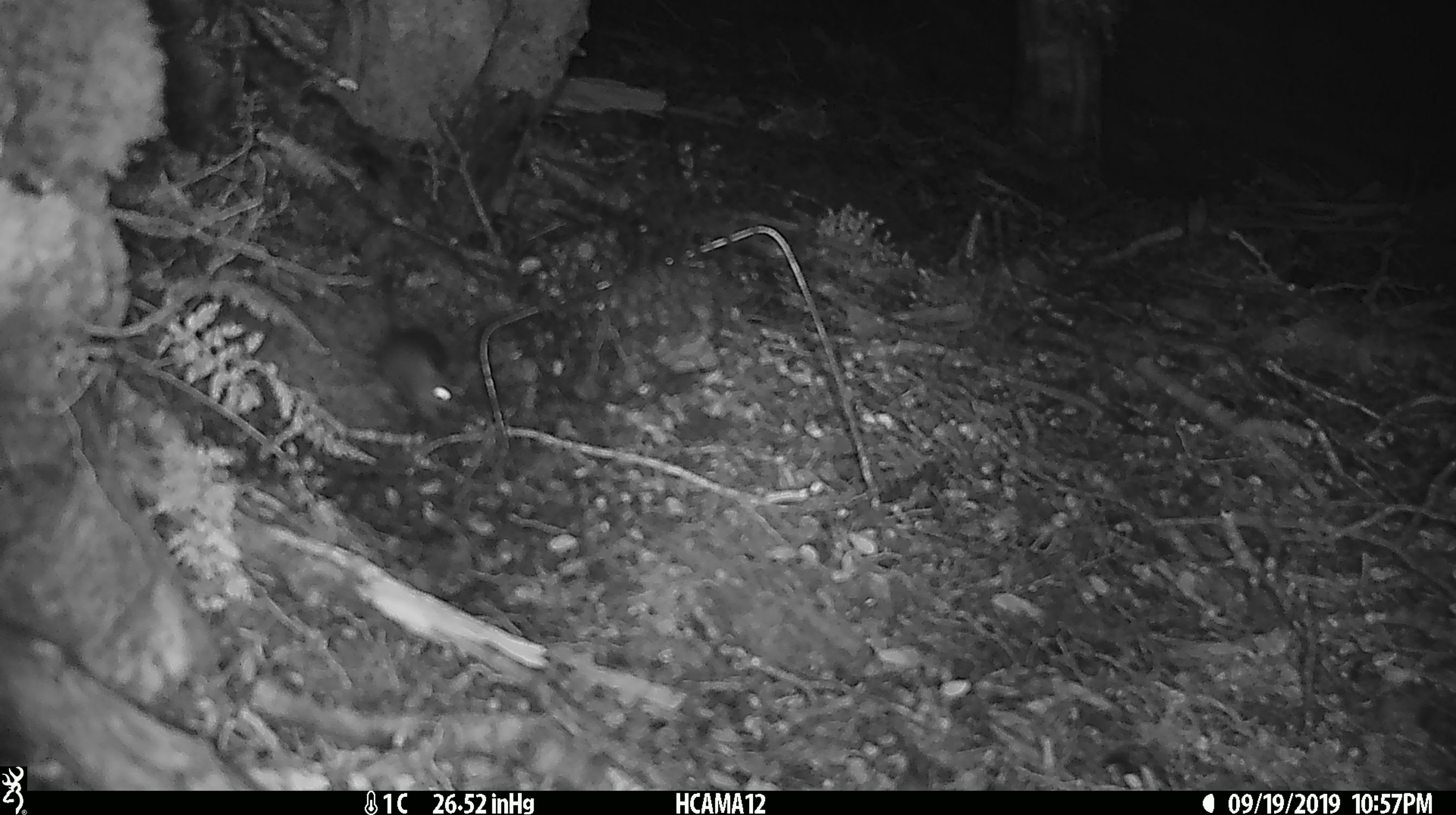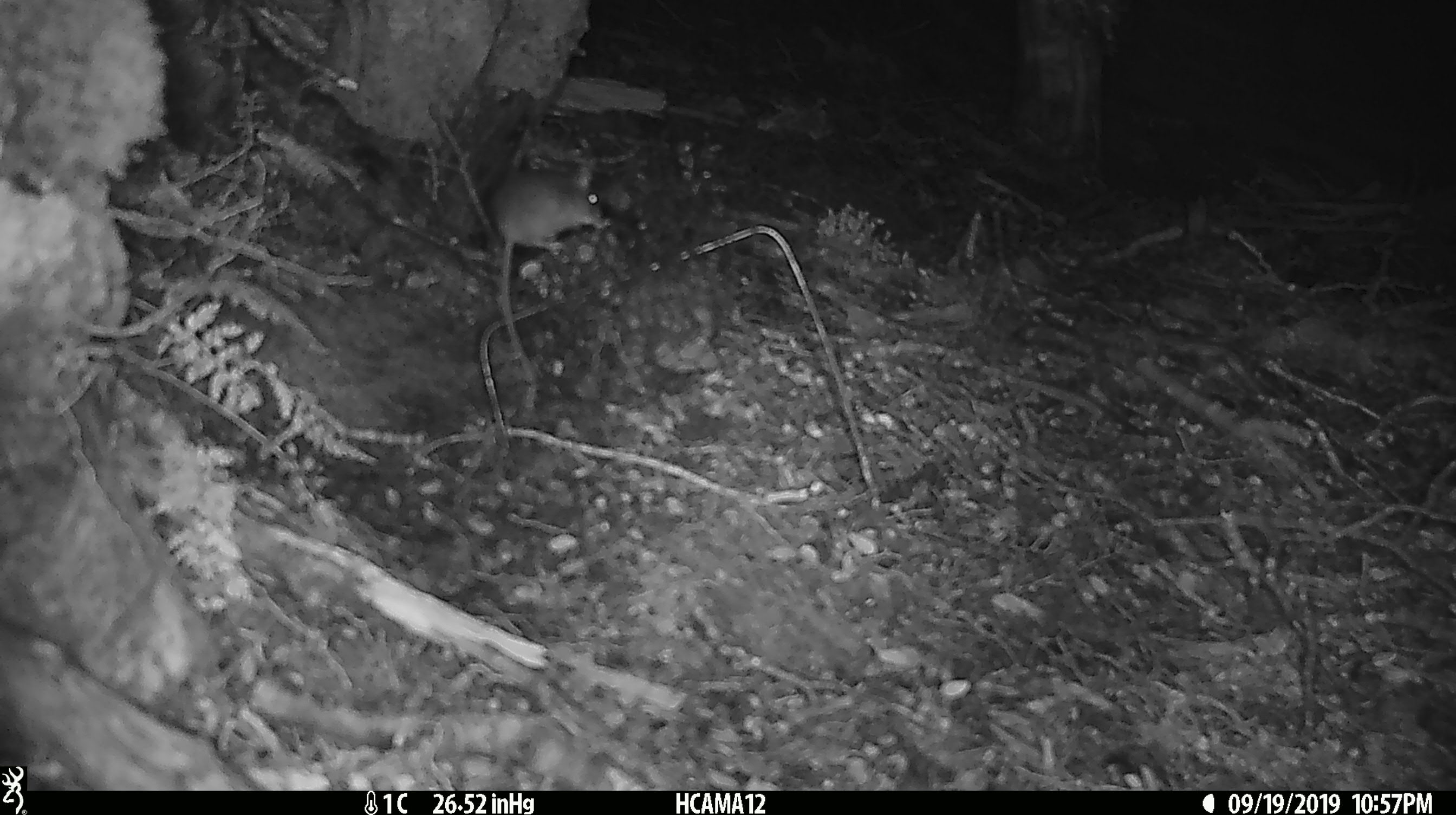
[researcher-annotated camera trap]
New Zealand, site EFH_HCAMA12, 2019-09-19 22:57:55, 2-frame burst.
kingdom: Animalia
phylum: Chordata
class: Mammalia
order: Rodentia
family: Muridae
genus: Mus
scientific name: Mus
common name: mouse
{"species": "mouse (Mus)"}